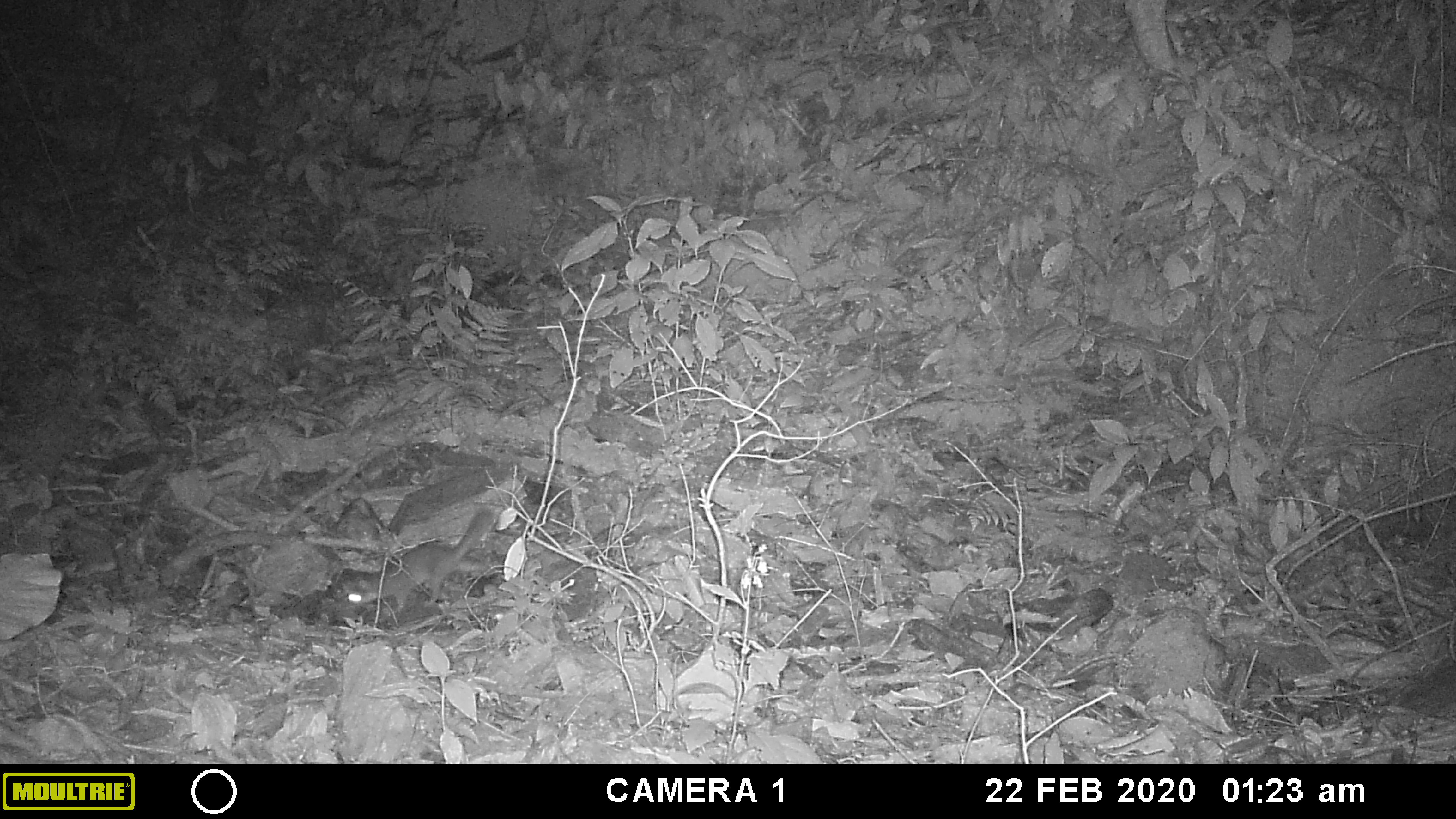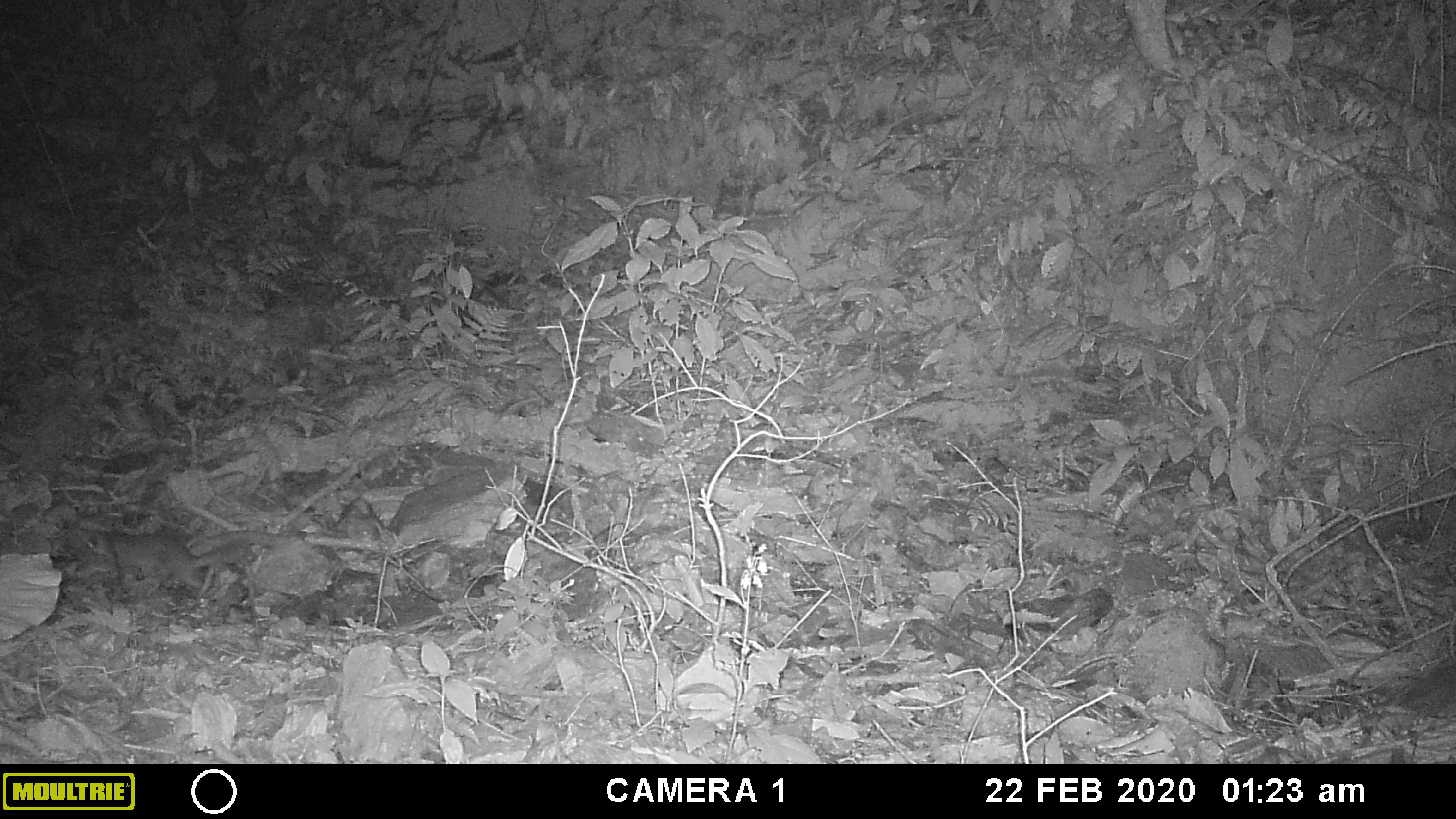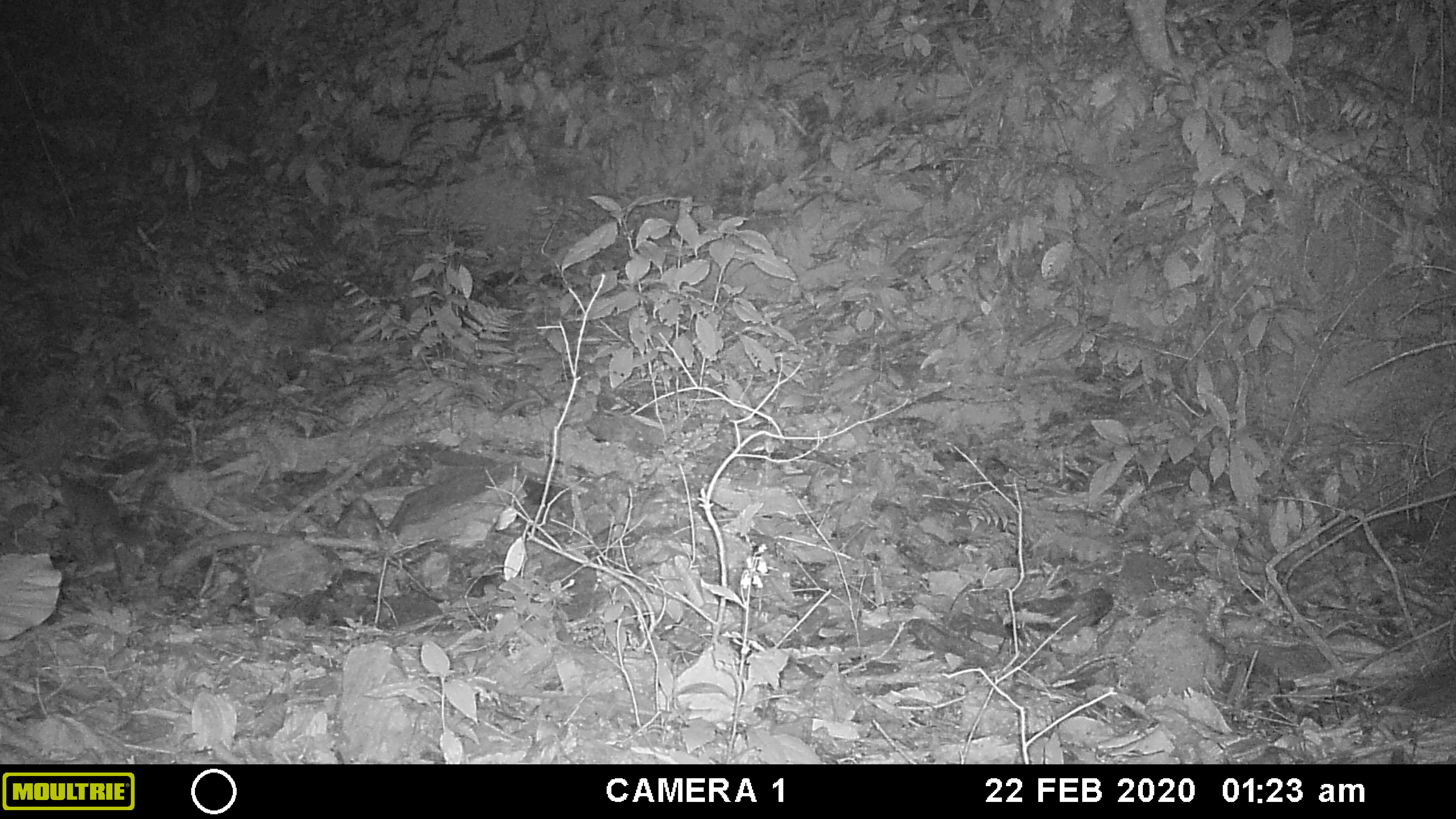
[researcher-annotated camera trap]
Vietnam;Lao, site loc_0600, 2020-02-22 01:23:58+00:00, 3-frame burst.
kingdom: Animalia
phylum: Chordata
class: Mammalia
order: Carnivora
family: Mustelidae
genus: Melogale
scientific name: Melogale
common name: ferret badger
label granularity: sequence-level